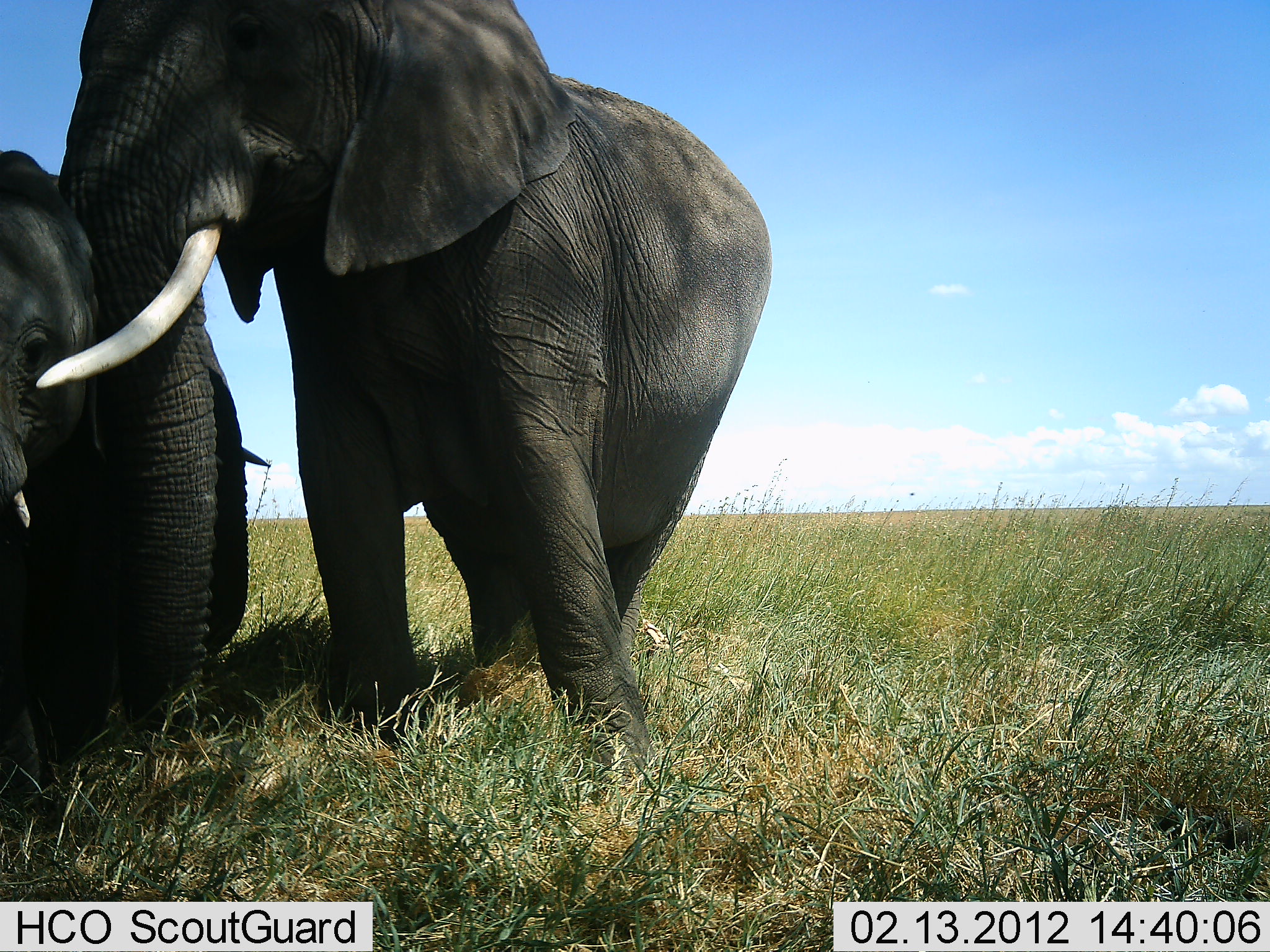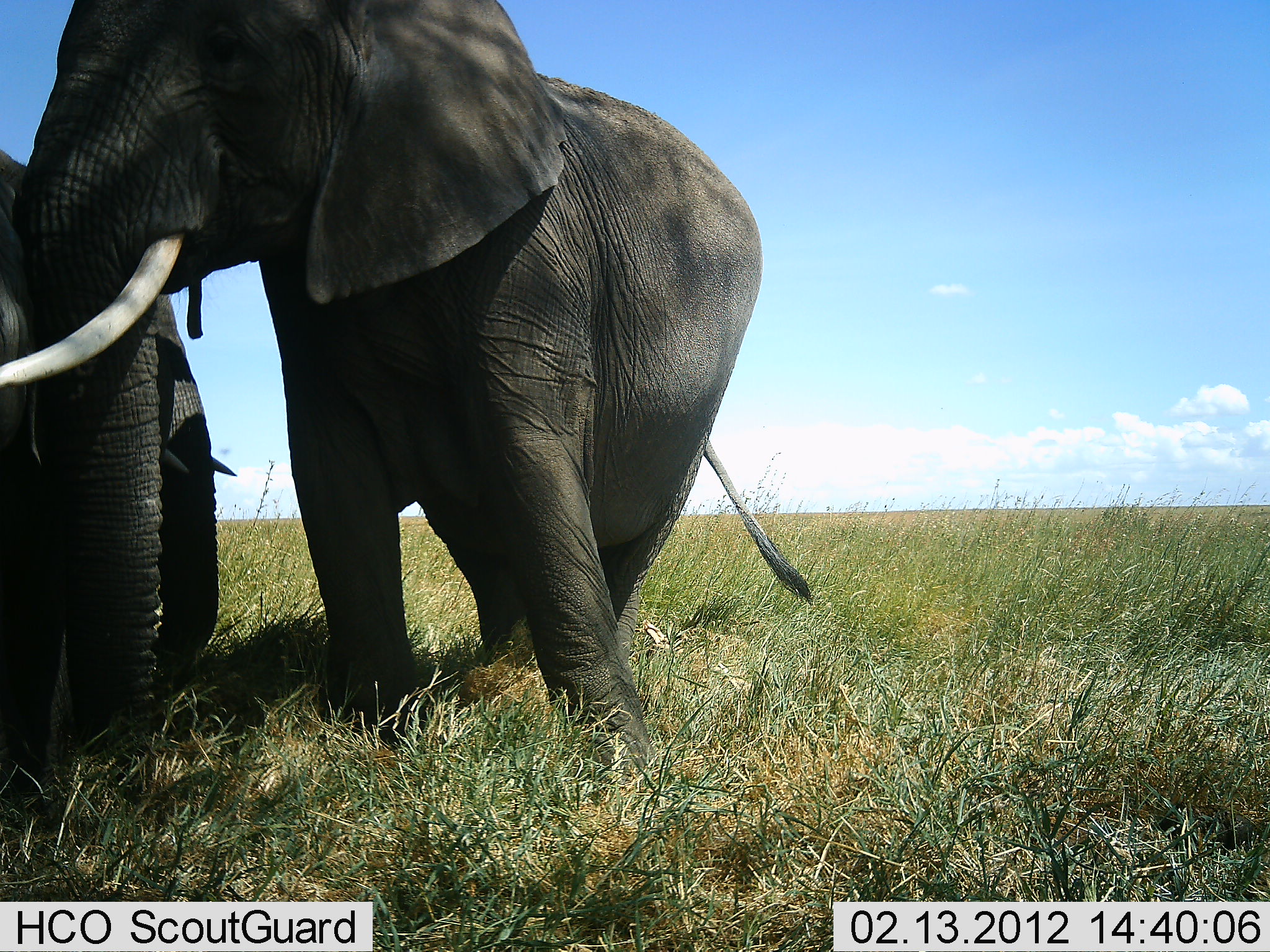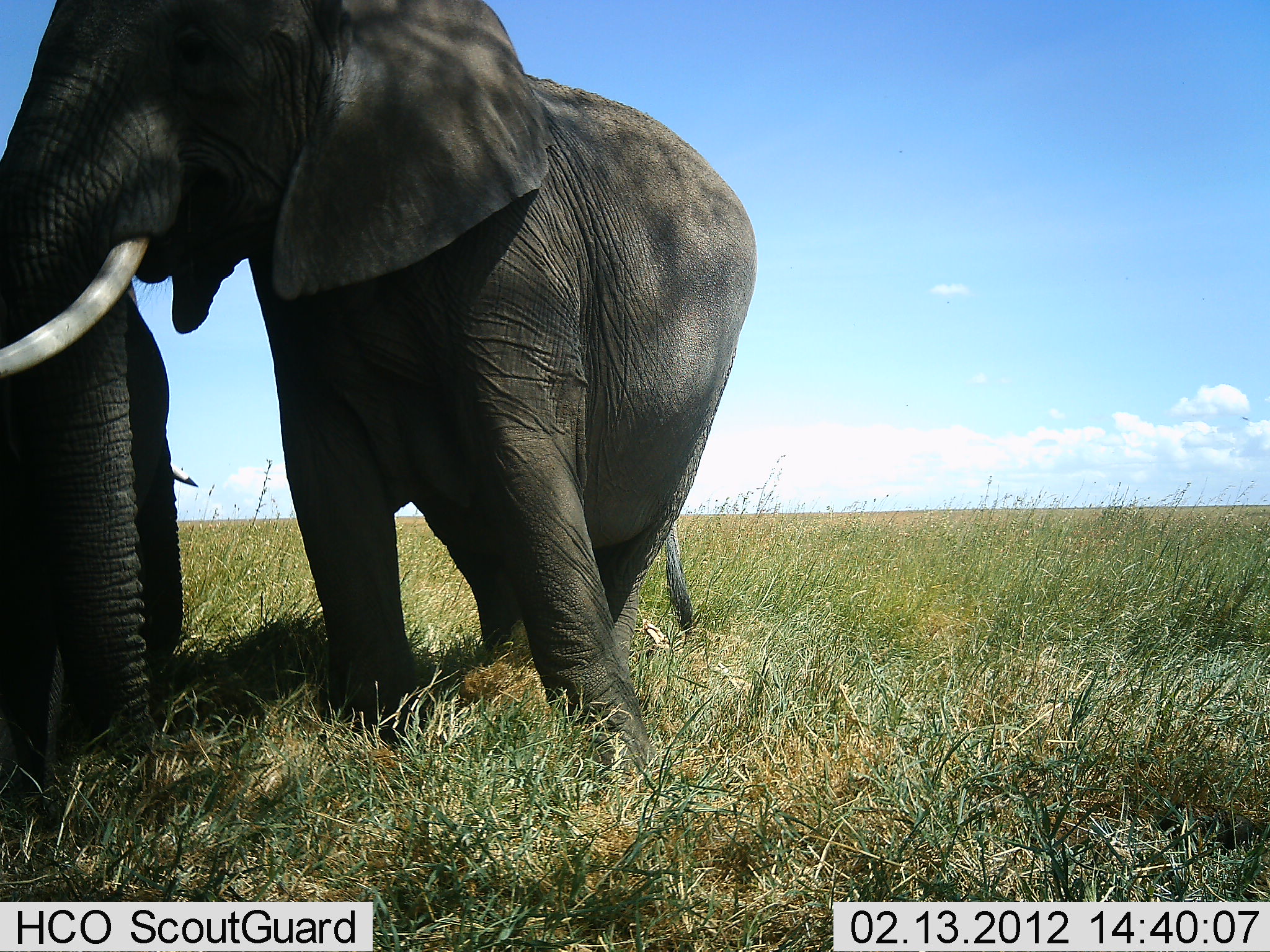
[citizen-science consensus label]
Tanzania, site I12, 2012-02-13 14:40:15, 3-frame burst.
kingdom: Animalia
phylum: Chordata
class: Mammalia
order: Proboscidea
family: Elephantidae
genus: Loxodonta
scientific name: Loxodonta africana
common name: african bush elephant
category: elephant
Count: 2.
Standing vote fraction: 88%.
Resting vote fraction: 6%.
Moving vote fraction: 12%.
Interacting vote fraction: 47%.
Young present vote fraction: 29%.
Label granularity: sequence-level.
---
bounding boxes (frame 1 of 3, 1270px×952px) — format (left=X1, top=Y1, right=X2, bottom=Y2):
animal: (left=53, top=0, right=777, bottom=802); (left=0, top=145, right=272, bottom=799)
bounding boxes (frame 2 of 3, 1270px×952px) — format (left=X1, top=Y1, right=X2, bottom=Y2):
animal: (left=2, top=0, right=818, bottom=807); (left=0, top=156, right=237, bottom=803)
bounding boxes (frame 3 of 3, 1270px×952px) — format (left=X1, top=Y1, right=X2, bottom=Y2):
animal: (left=0, top=0, right=763, bottom=800); (left=0, top=276, right=200, bottom=817)